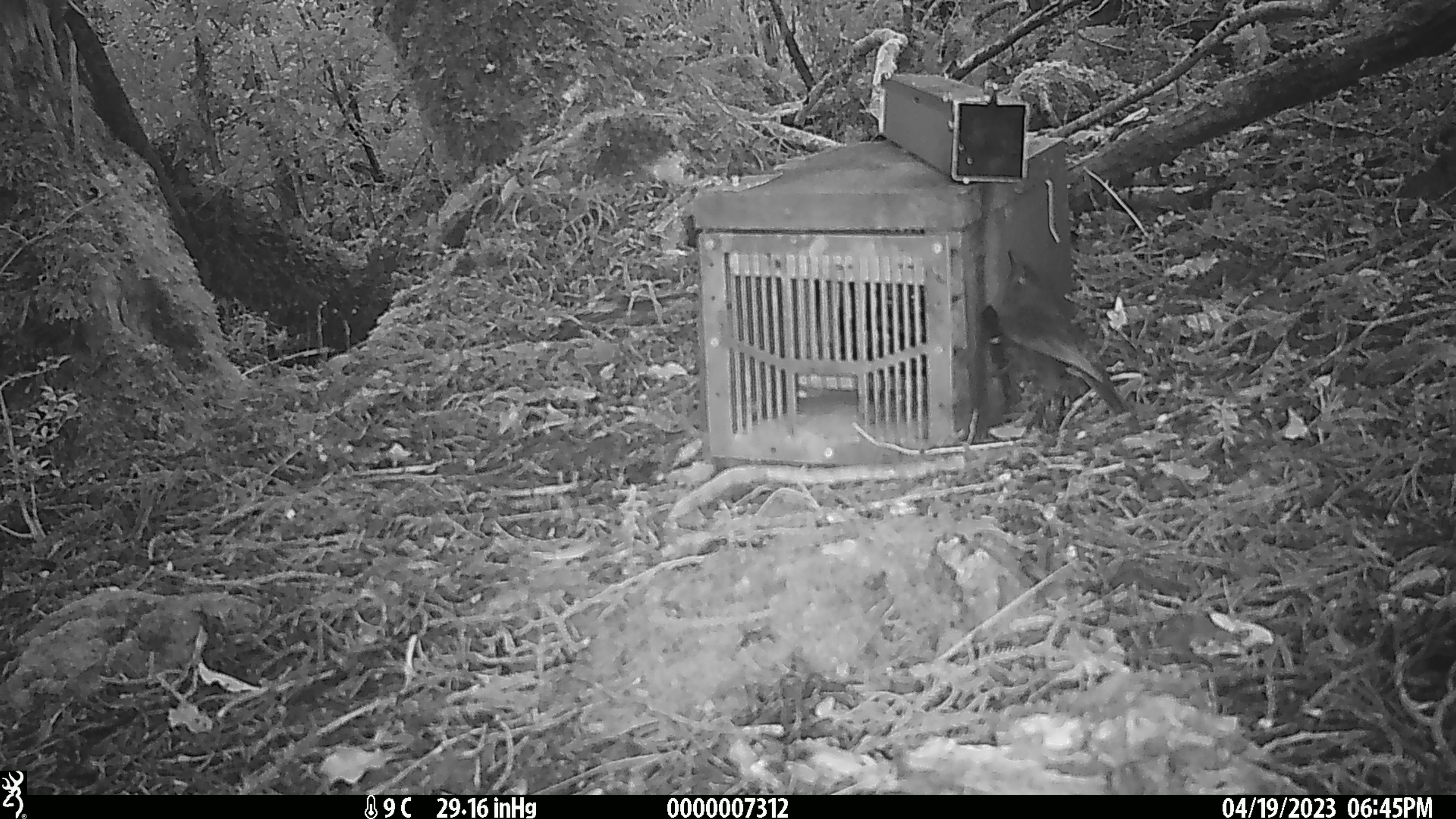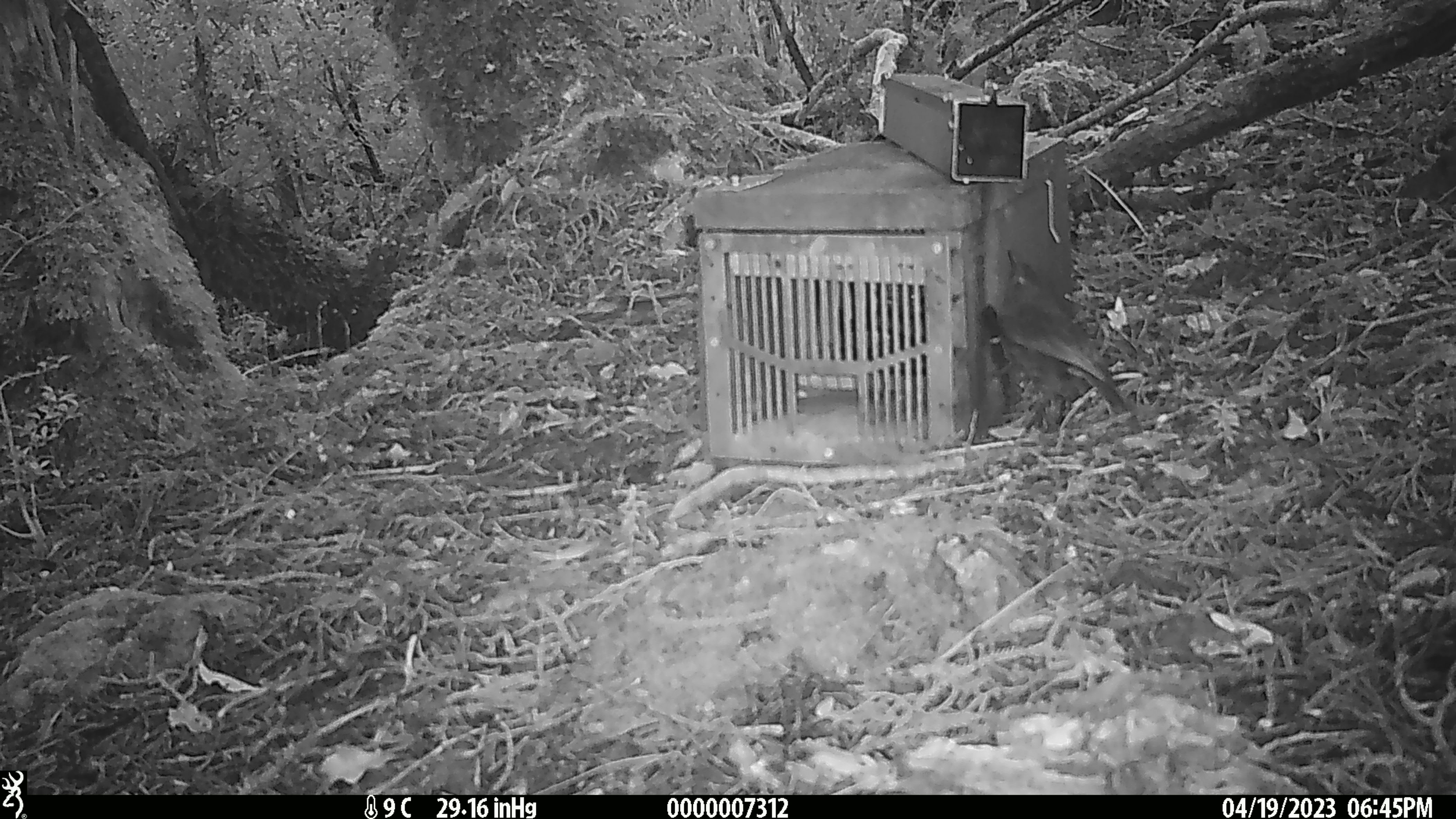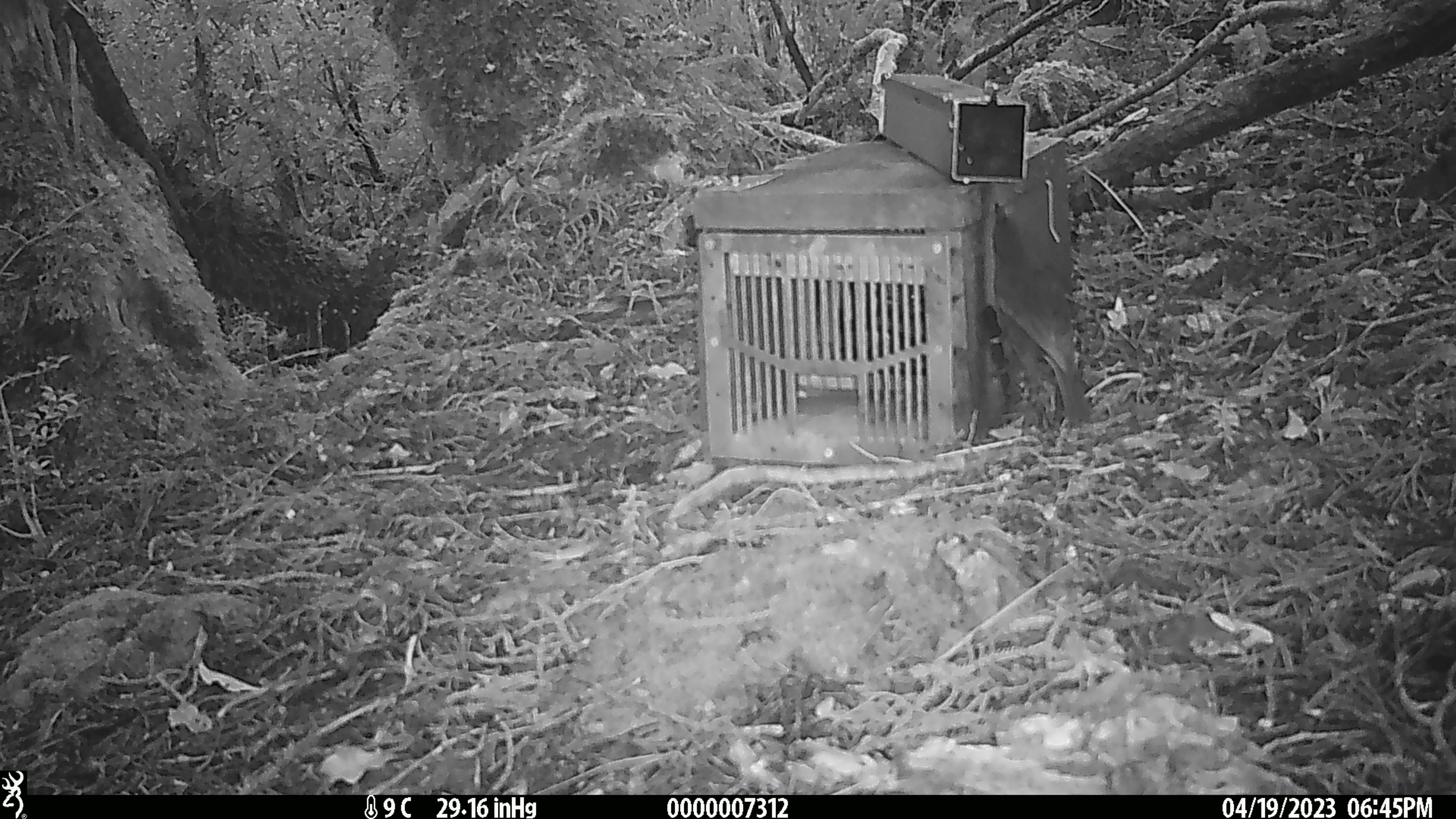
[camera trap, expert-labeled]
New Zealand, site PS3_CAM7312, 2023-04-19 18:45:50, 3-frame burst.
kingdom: Animalia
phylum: Chordata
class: Aves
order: Passeriformes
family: Petroicidae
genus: Petroica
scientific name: Petroica australis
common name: new zealand robin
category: robin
Robin (new zealand robin) (Petroica australis).